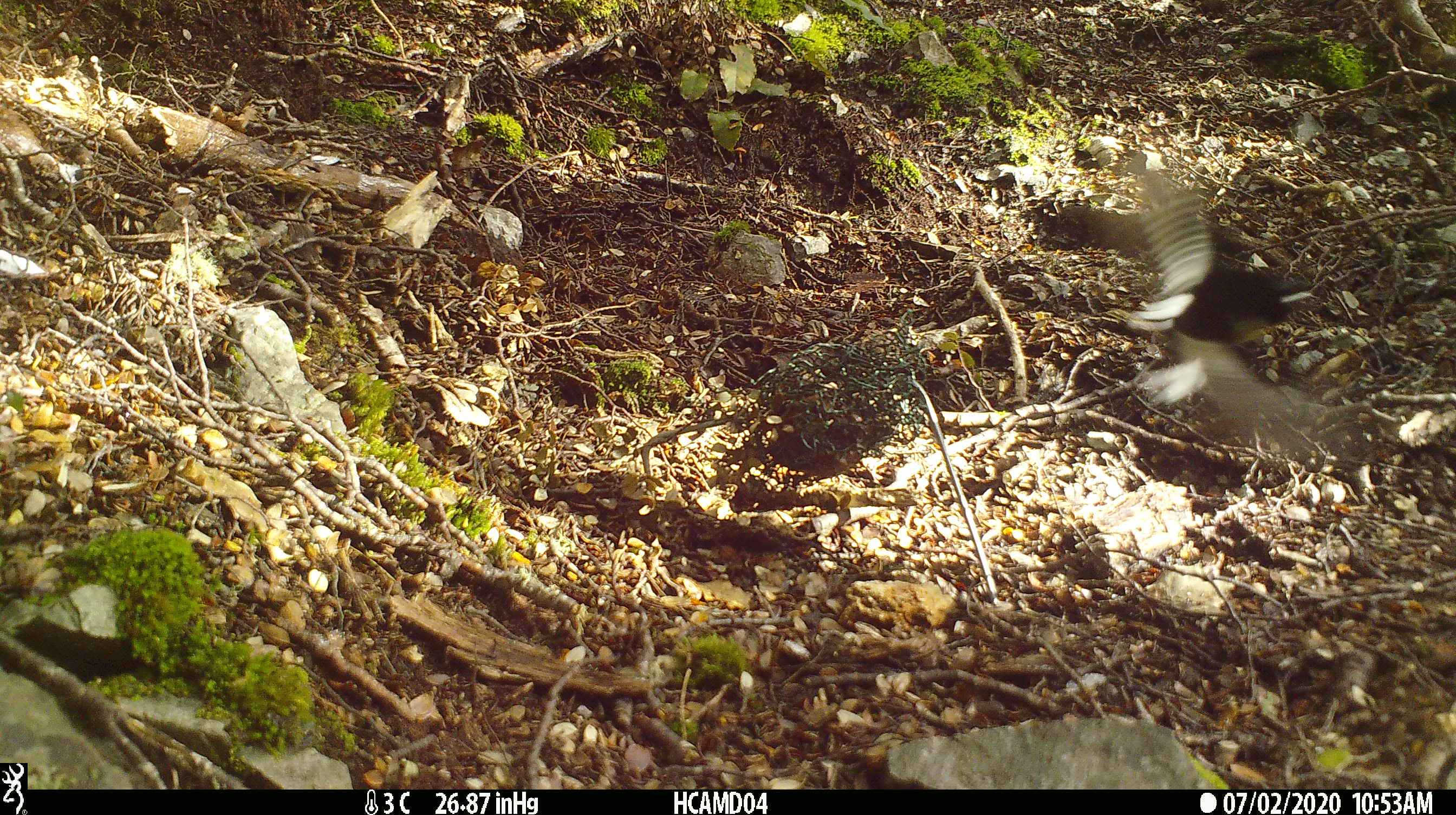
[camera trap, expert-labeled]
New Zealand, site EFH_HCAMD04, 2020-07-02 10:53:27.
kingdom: Animalia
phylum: Chordata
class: Aves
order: Passeriformes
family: Petroicidae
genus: Petroica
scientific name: Petroica macrocephala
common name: tomtit